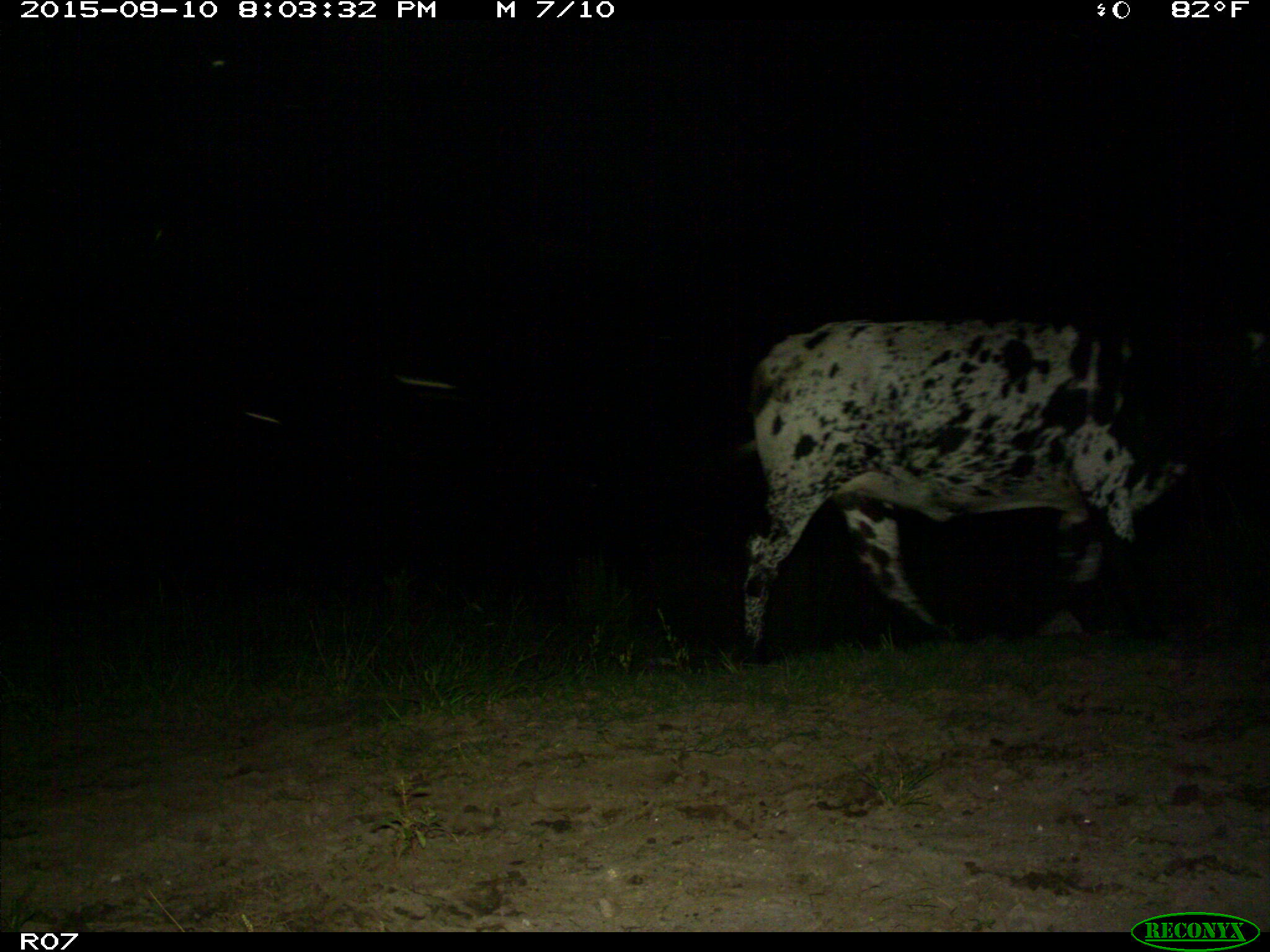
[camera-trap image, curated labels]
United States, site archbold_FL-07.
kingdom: Animalia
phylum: Chordata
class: Mammalia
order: Artiodactyla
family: Bovidae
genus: Bos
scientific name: Bos taurus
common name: domestic cow